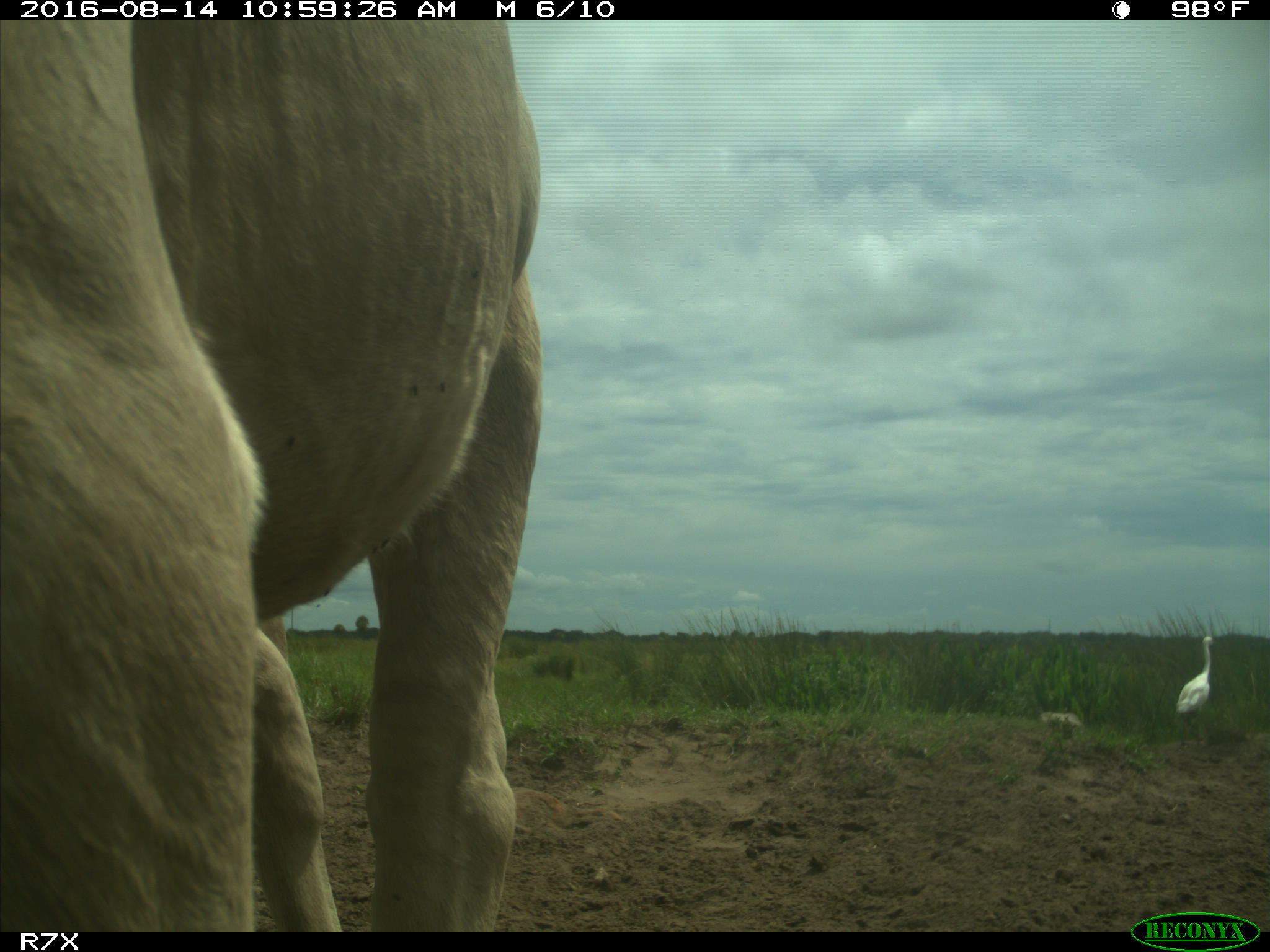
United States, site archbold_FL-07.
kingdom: Animalia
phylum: Chordata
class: Mammalia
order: Artiodactyla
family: Bovidae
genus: Bos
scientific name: Bos taurus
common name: domestic cow